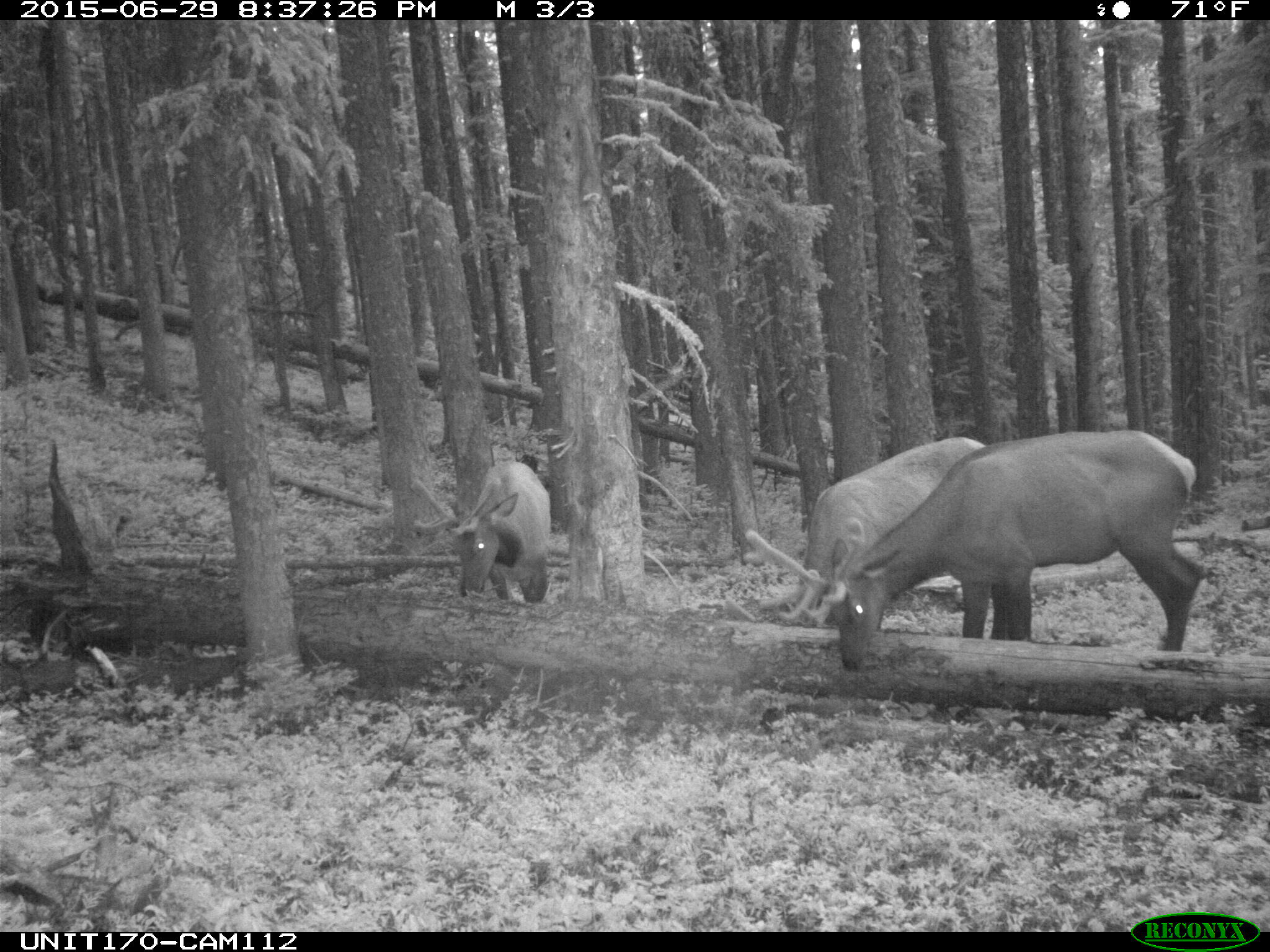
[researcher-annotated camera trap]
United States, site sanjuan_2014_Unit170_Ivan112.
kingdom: Animalia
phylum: Chordata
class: Mammalia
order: Artiodactyla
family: Cervidae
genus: Cervus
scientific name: Cervus elaphus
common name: red deer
Cervus elaphus (red deer).